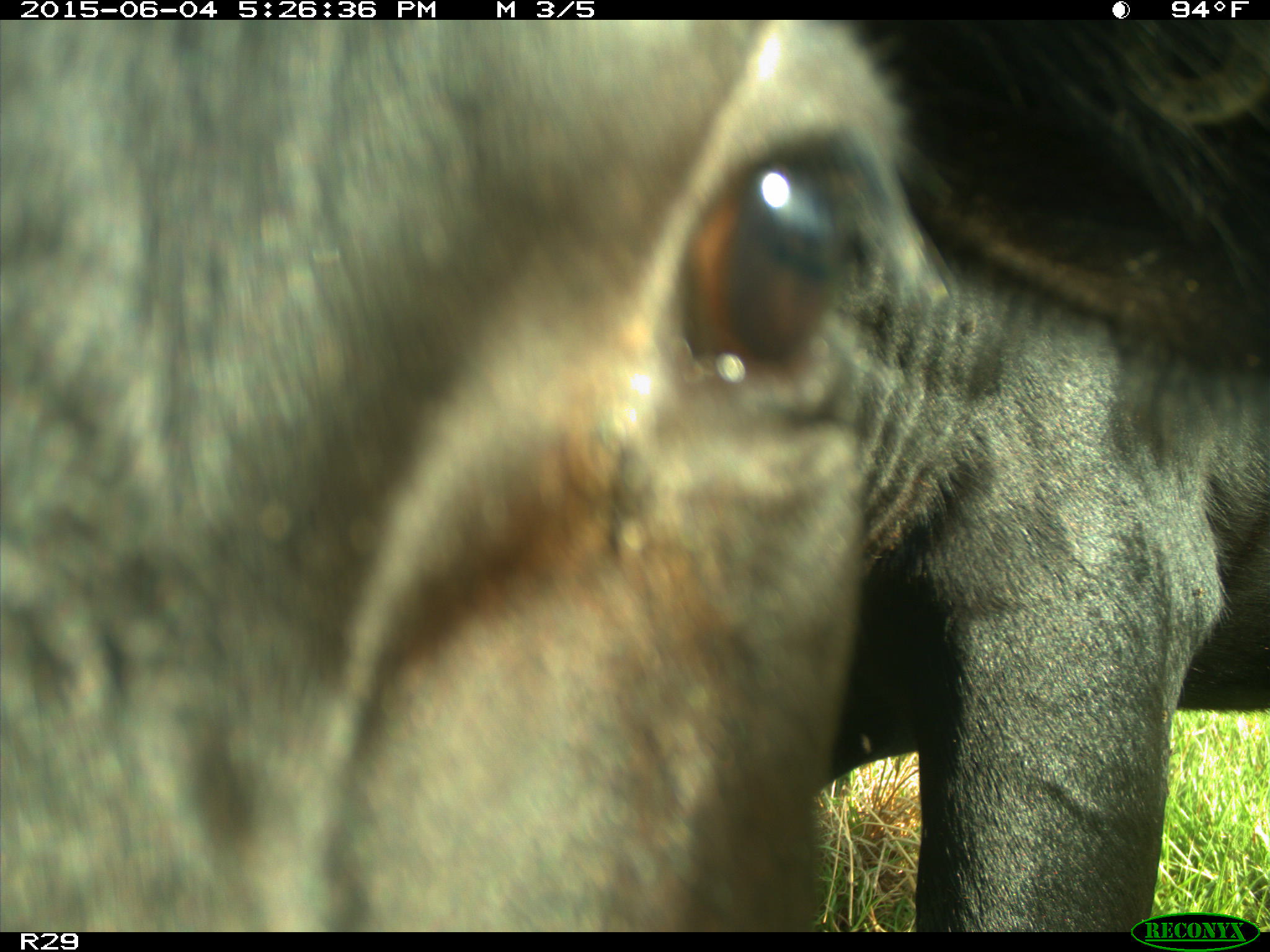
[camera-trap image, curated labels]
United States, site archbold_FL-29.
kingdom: Animalia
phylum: Chordata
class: Mammalia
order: Artiodactyla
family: Bovidae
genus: Bos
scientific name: Bos taurus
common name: domestic cow